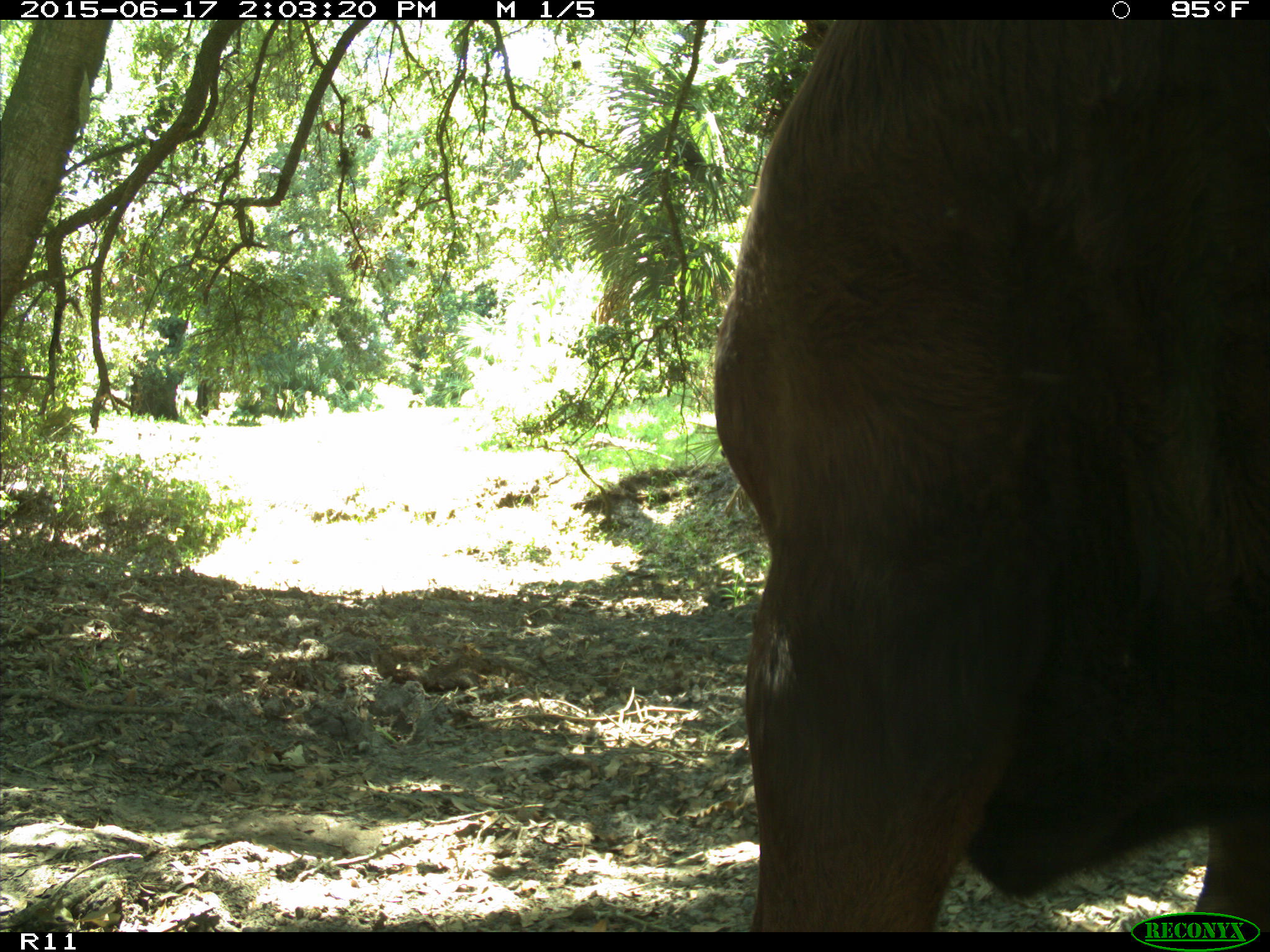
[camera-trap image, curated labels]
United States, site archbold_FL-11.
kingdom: Animalia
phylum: Chordata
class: Mammalia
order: Artiodactyla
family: Bovidae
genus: Bos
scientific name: Bos taurus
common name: domestic cow